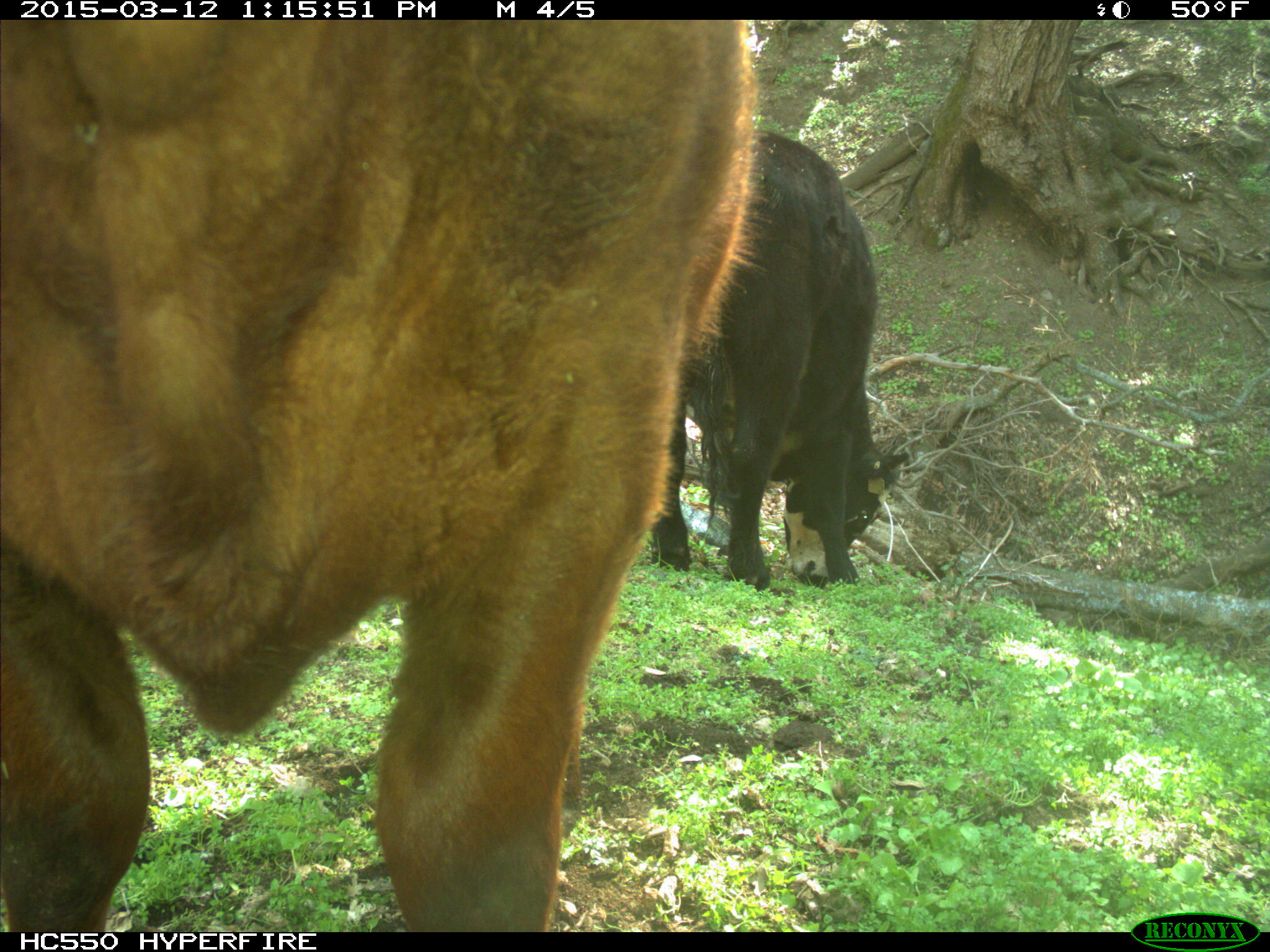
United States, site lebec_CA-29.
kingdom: Animalia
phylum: Chordata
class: Mammalia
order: Artiodactyla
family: Bovidae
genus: Bos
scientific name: Bos taurus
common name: domestic cow